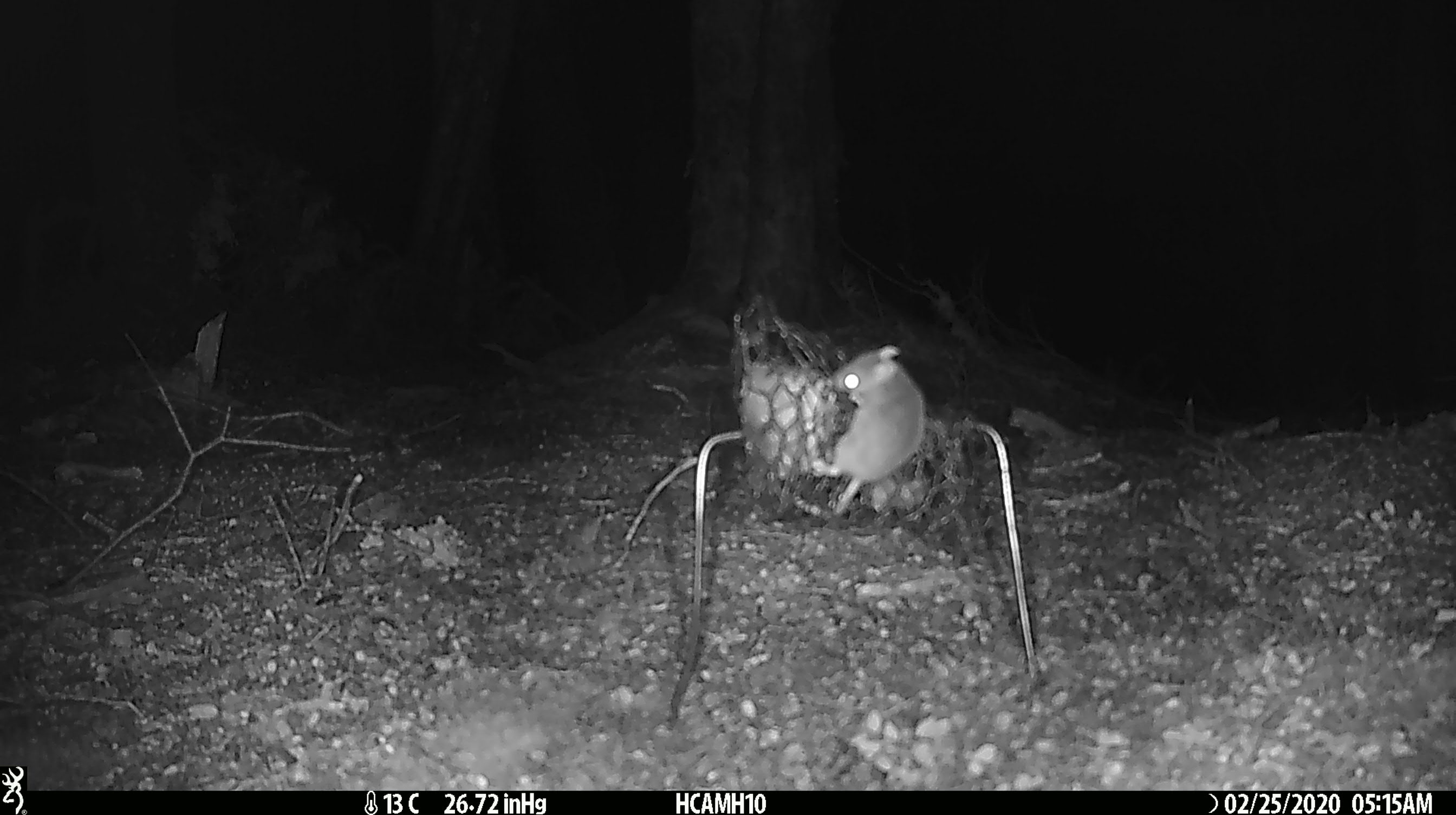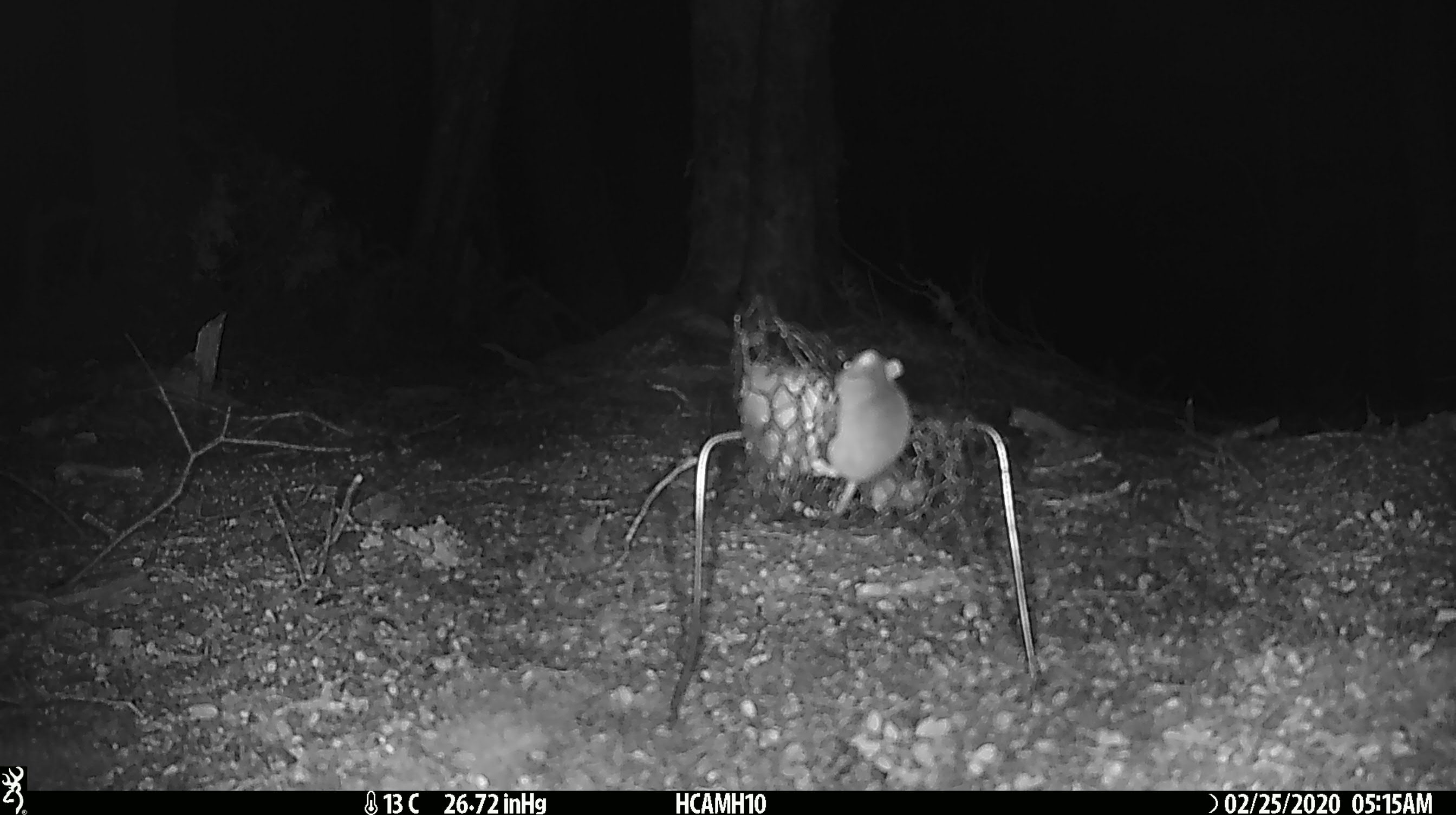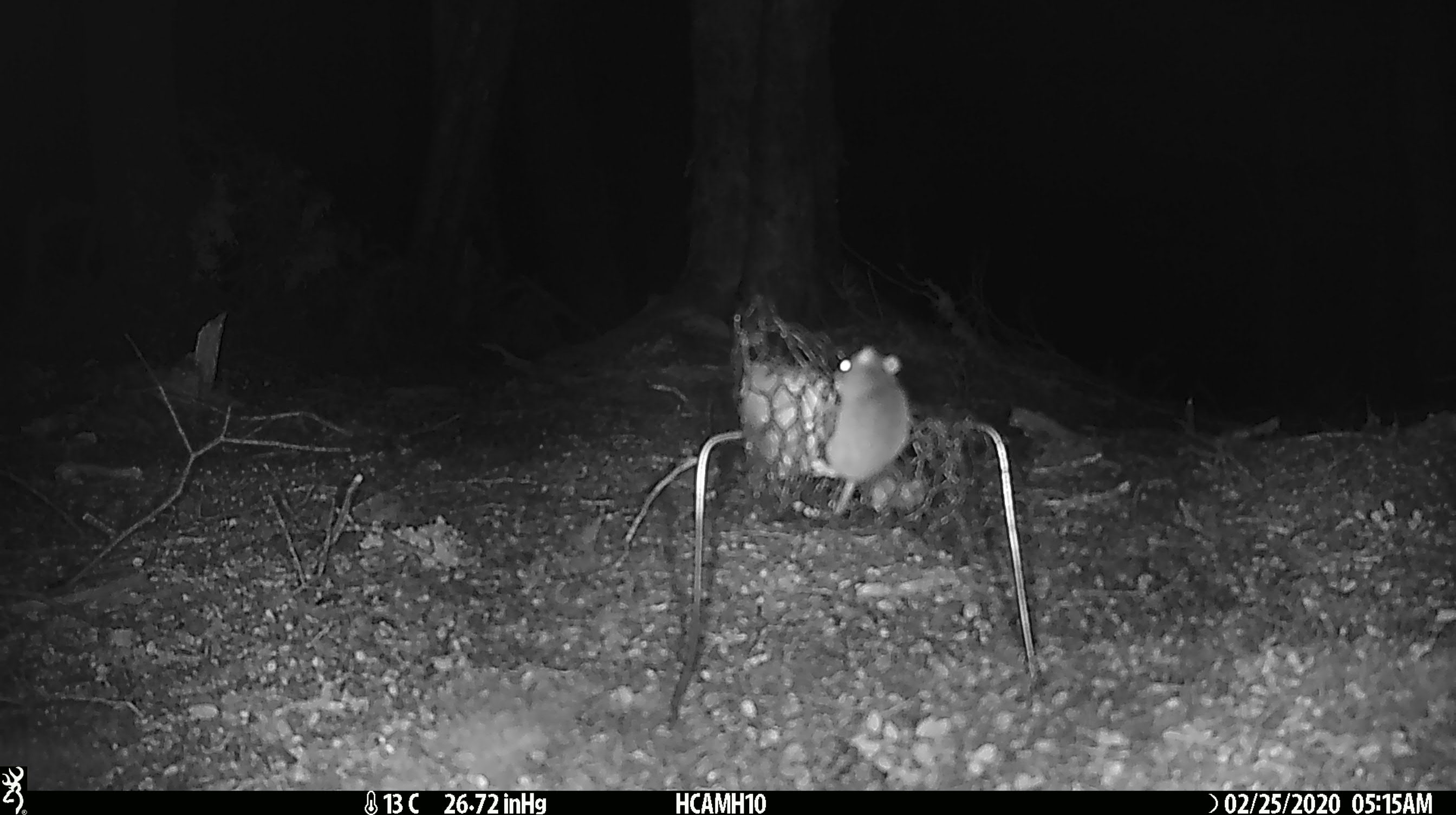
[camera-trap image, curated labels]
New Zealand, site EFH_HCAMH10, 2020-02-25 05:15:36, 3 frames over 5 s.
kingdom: Animalia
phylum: Chordata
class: Mammalia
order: Rodentia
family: Muridae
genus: Mus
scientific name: Mus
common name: mouse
Mouse (Mus).